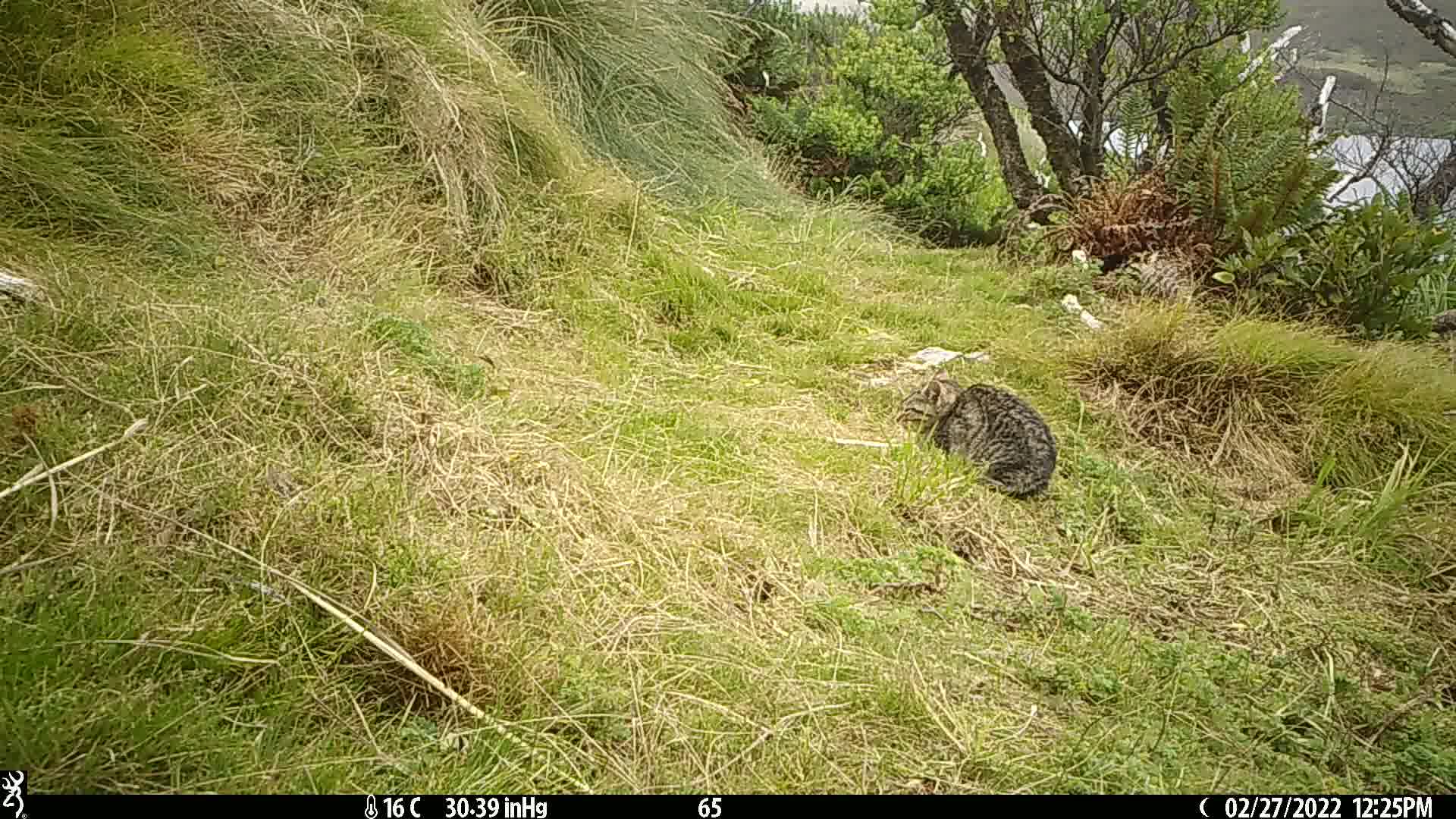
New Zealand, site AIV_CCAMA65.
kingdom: Animalia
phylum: Chordata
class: Mammalia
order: Carnivora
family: Felidae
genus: Felis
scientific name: Felis catus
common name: domestic cat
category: cat